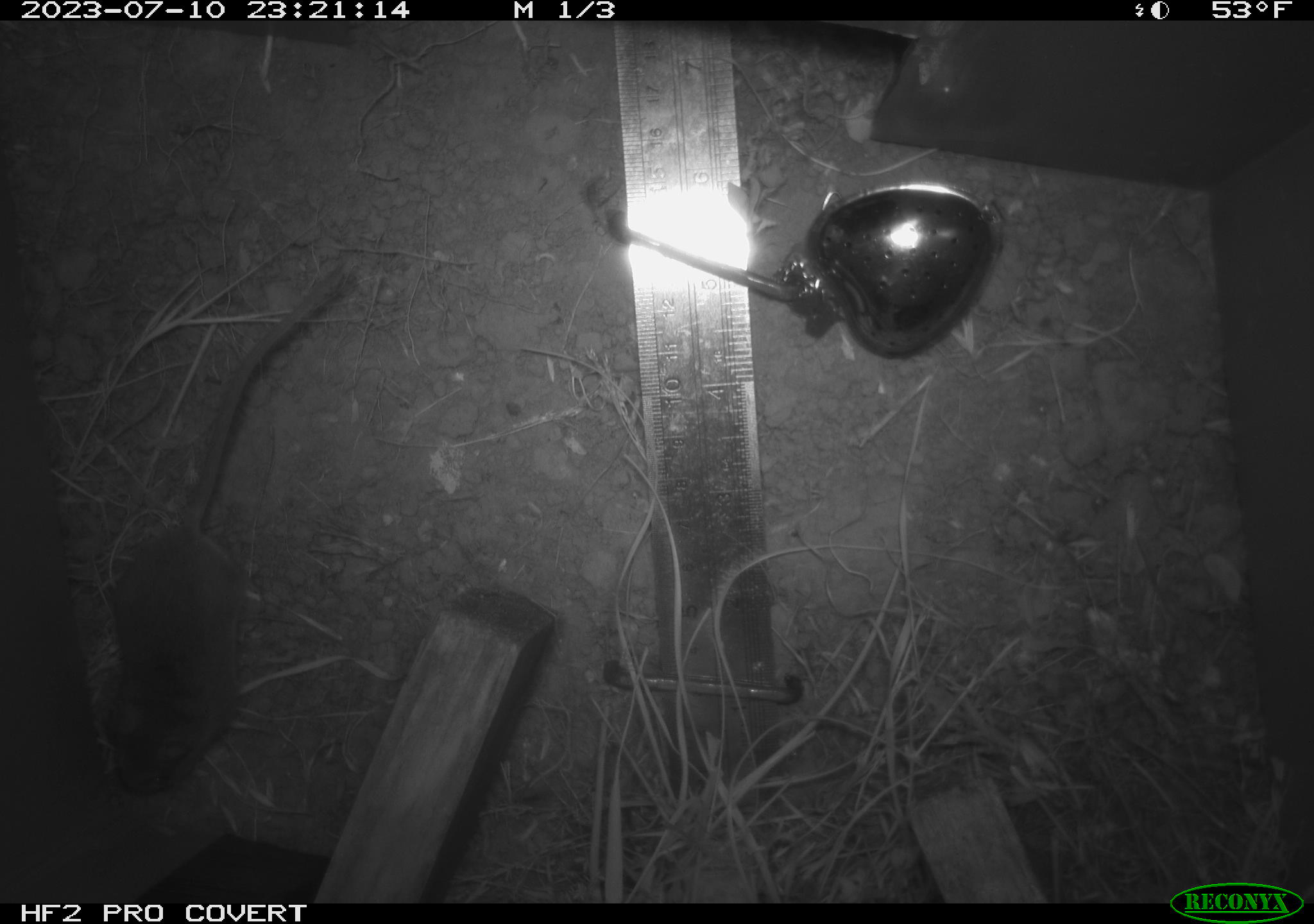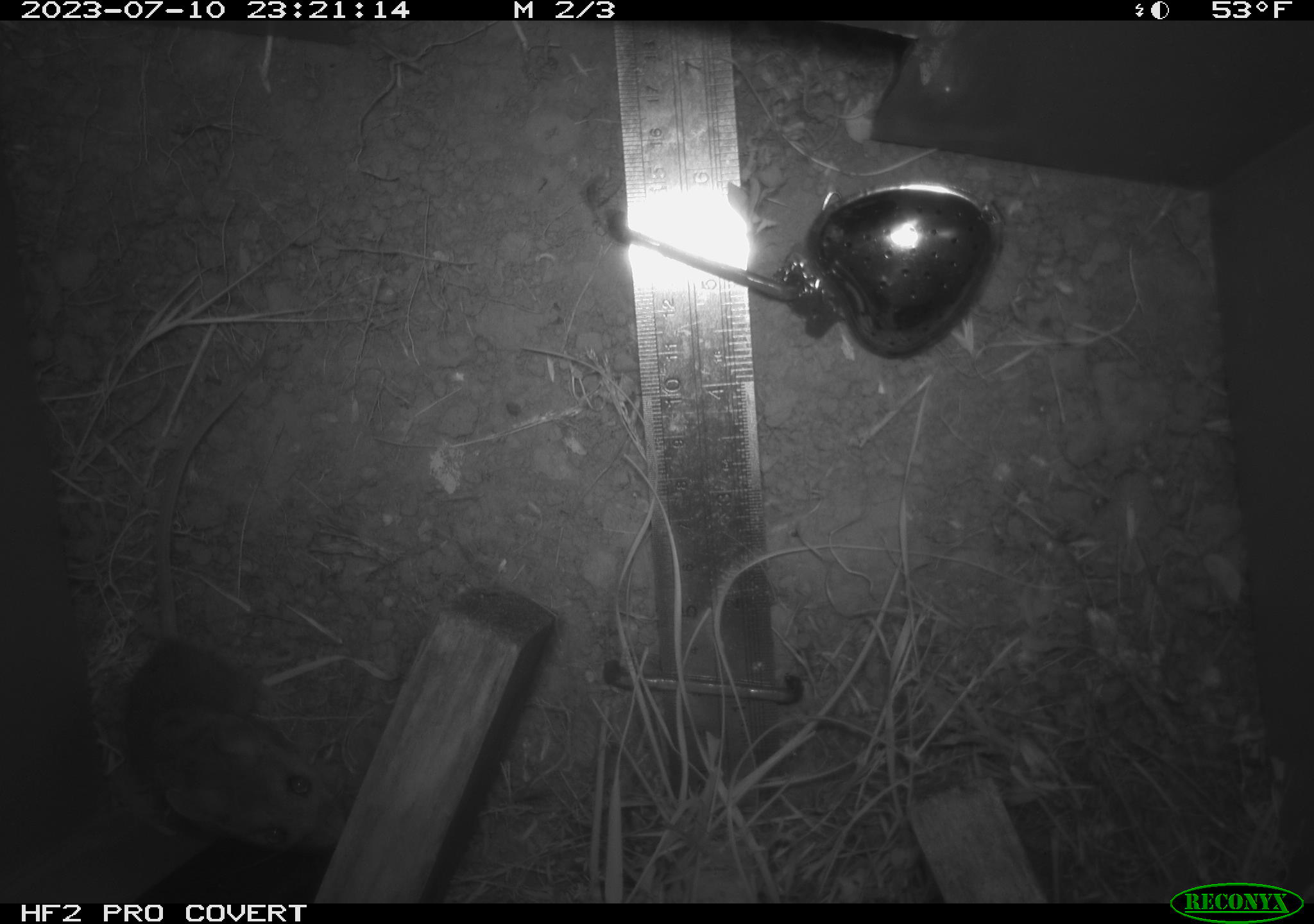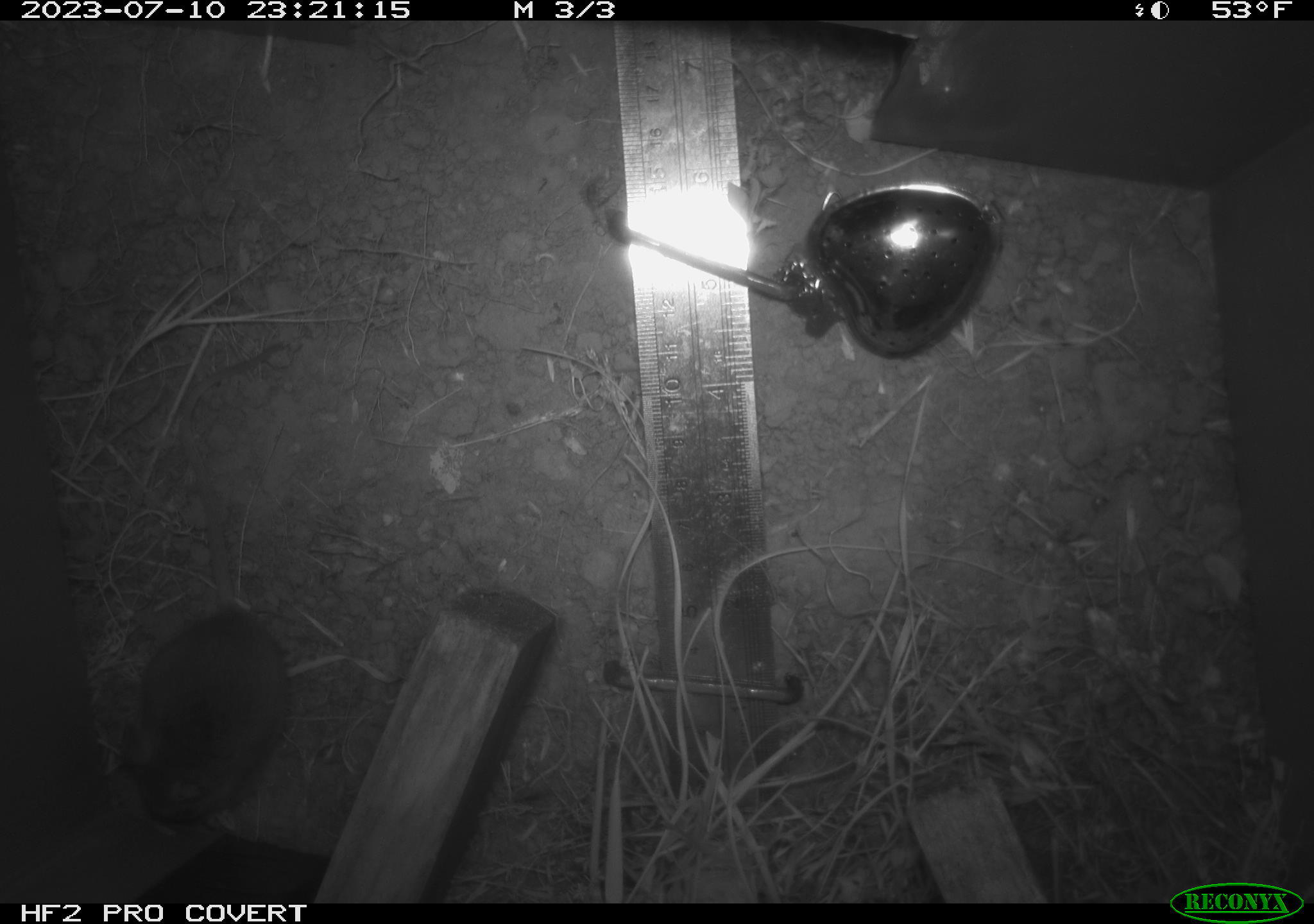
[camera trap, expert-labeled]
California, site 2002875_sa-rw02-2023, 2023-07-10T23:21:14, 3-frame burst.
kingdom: Animalia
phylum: Chordata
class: Mammalia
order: Rodentia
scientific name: Rodentia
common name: mouse species